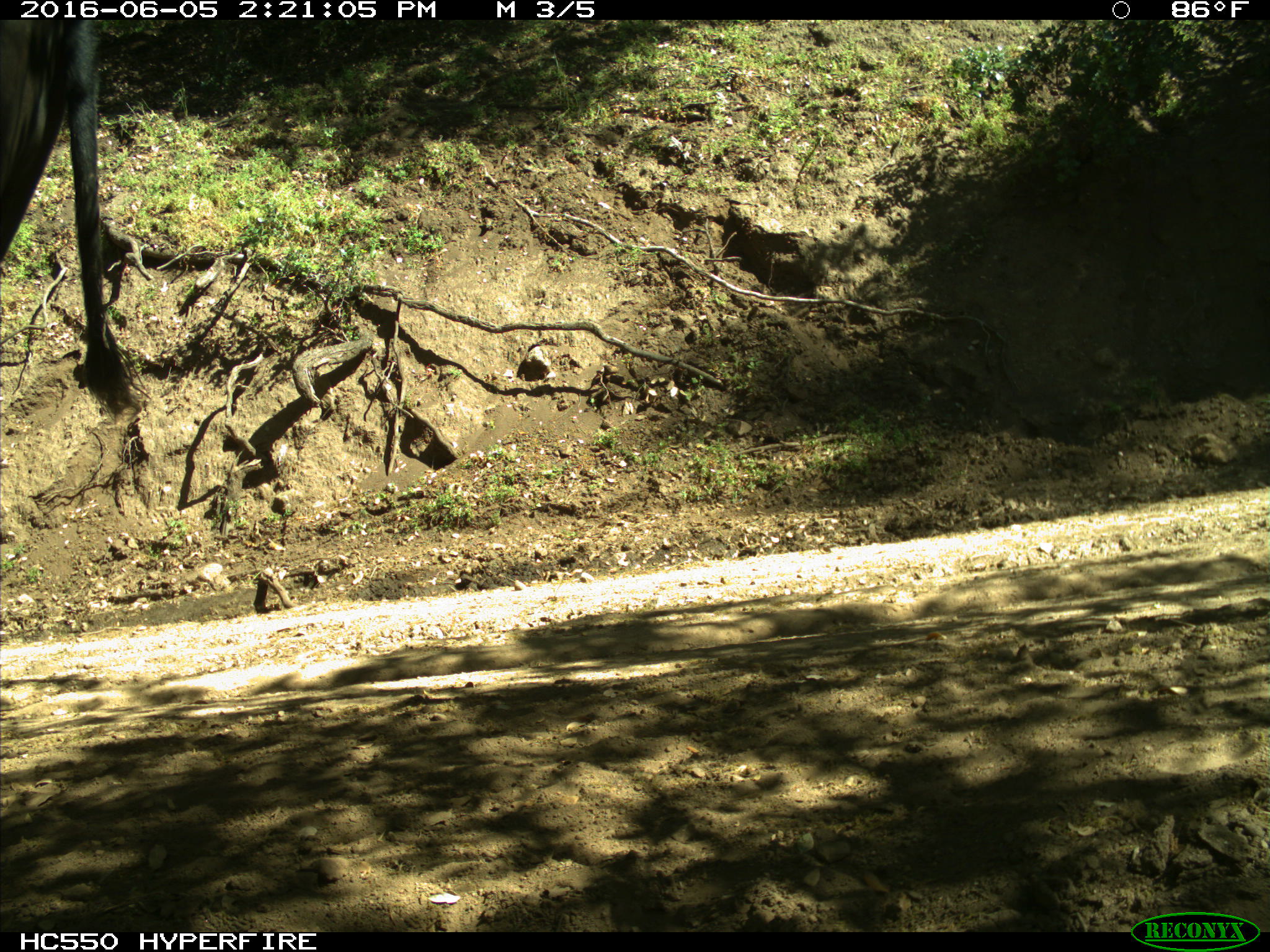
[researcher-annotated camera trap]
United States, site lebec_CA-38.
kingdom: Animalia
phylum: Chordata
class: Mammalia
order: Artiodactyla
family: Bovidae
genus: Bos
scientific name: Bos taurus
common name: domestic cow